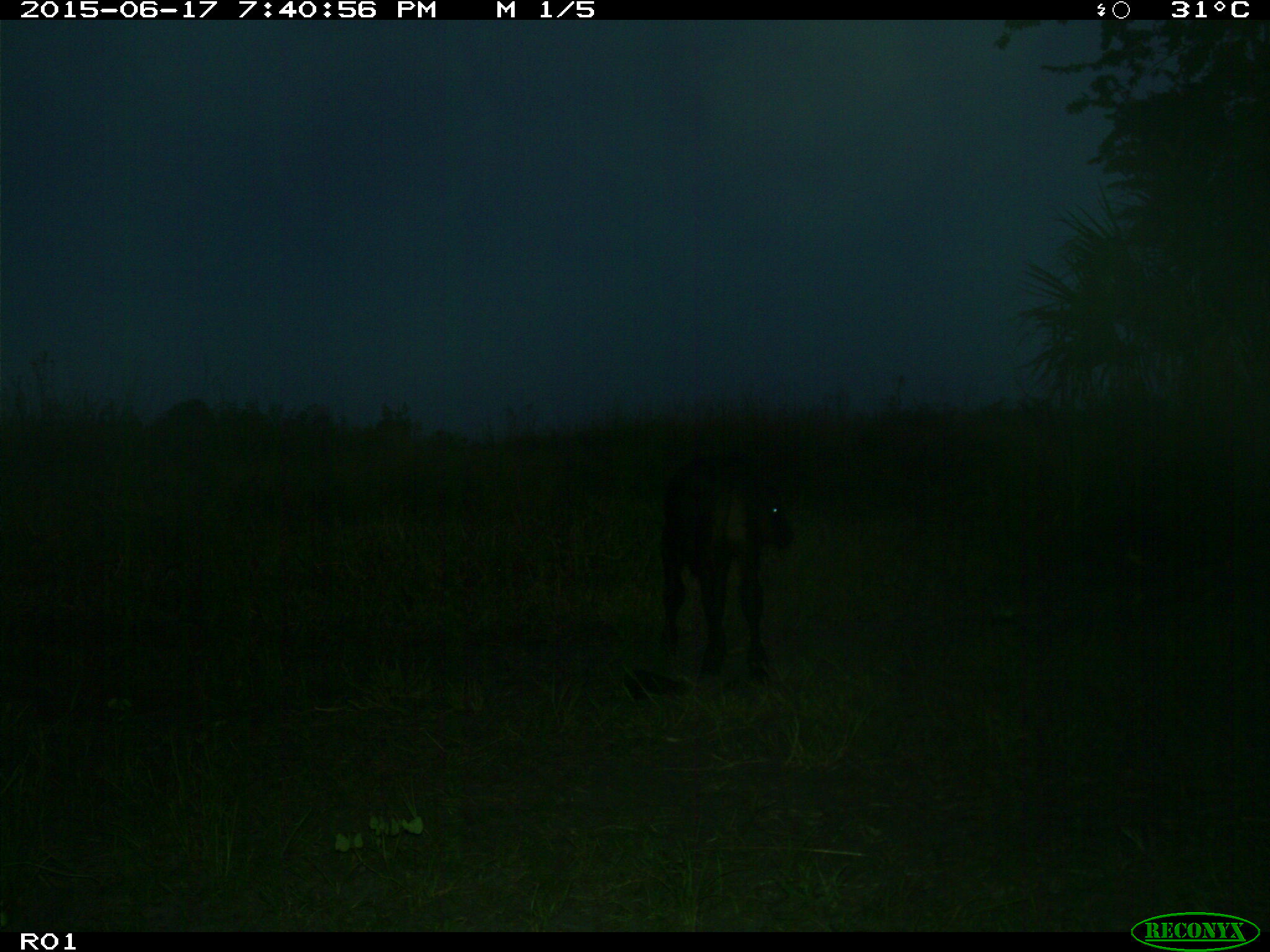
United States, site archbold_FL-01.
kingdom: Animalia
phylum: Chordata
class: Mammalia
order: Artiodactyla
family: Bovidae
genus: Bos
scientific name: Bos taurus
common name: domestic cow